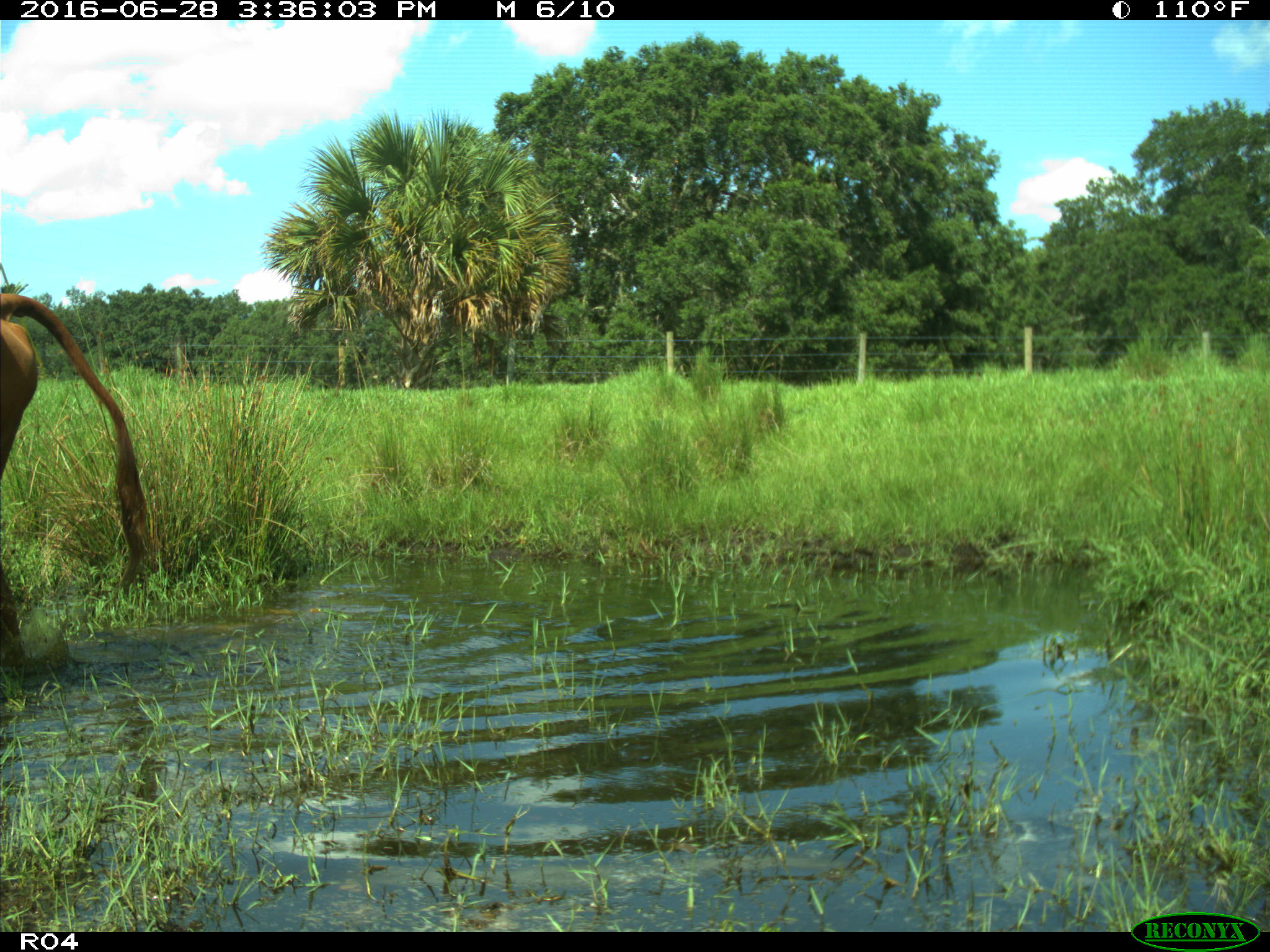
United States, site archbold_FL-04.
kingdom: Animalia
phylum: Chordata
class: Mammalia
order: Artiodactyla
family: Bovidae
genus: Bos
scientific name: Bos taurus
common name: domestic cow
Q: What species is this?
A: Bos taurus (domestic cow).